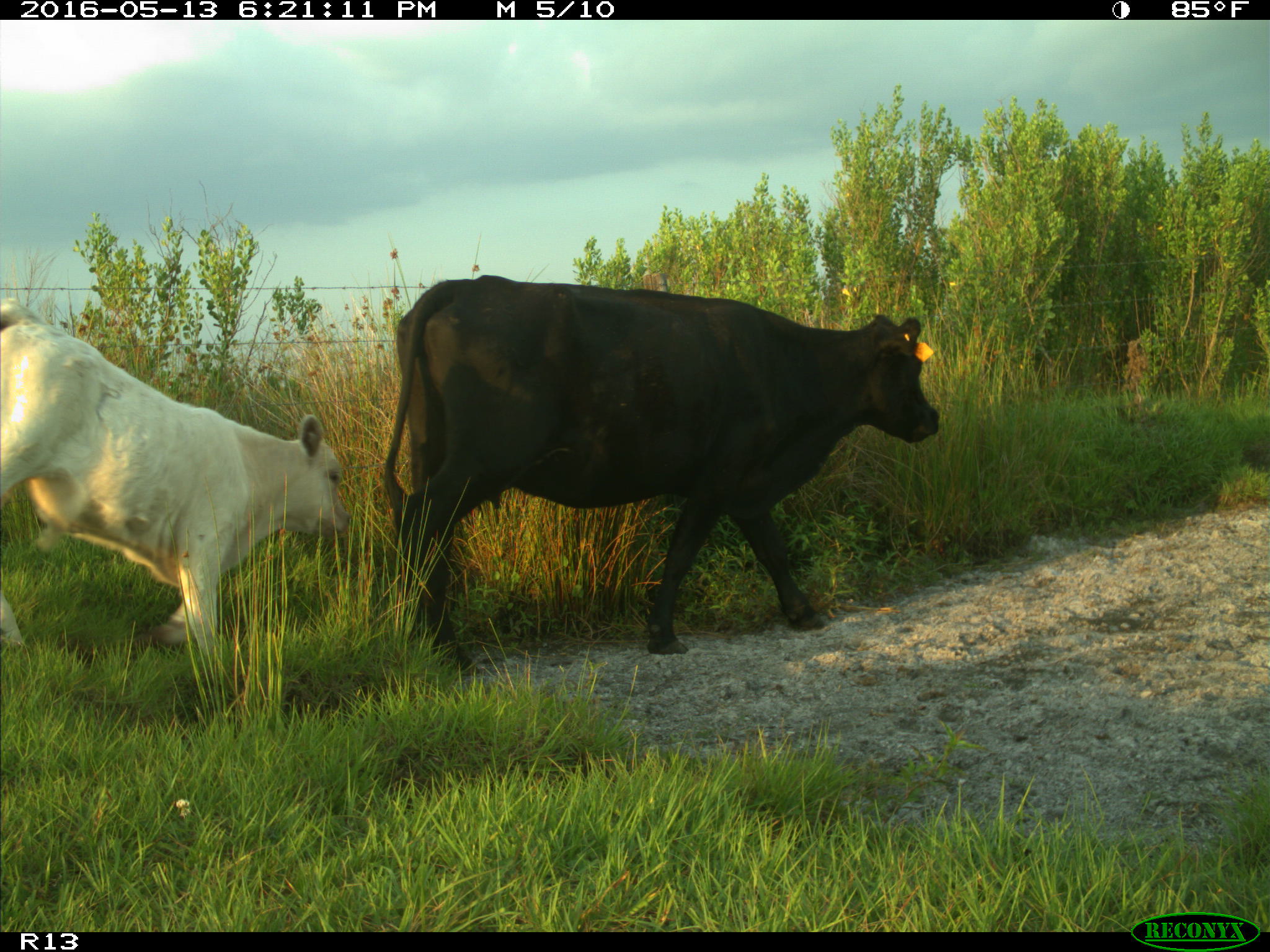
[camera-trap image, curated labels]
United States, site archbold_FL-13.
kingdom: Animalia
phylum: Chordata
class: Mammalia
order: Artiodactyla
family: Bovidae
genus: Bos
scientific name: Bos taurus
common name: domestic cow